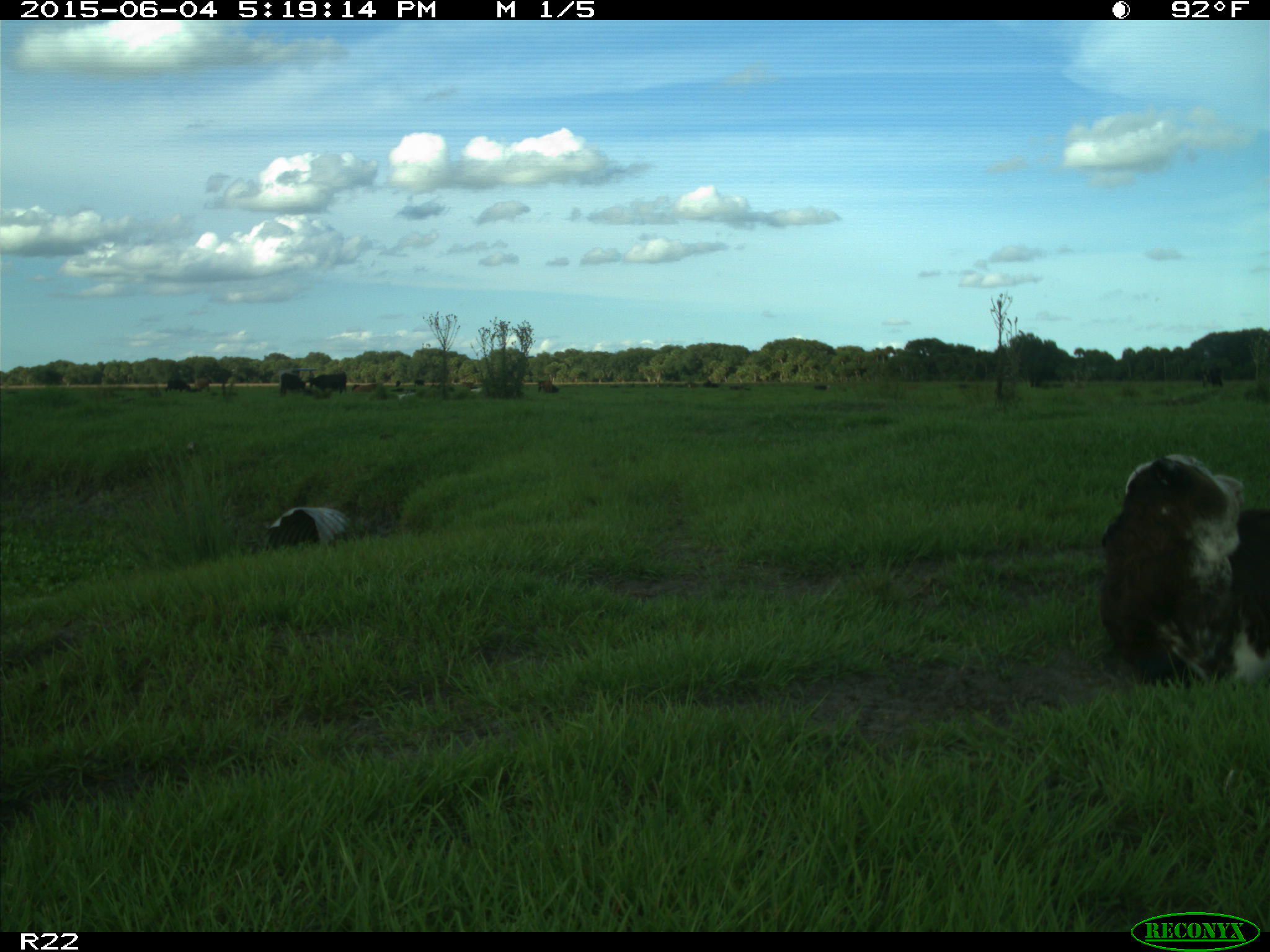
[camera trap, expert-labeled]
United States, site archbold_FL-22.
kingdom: Animalia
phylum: Chordata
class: Mammalia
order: Artiodactyla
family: Bovidae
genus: Bos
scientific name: Bos taurus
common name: domestic cow